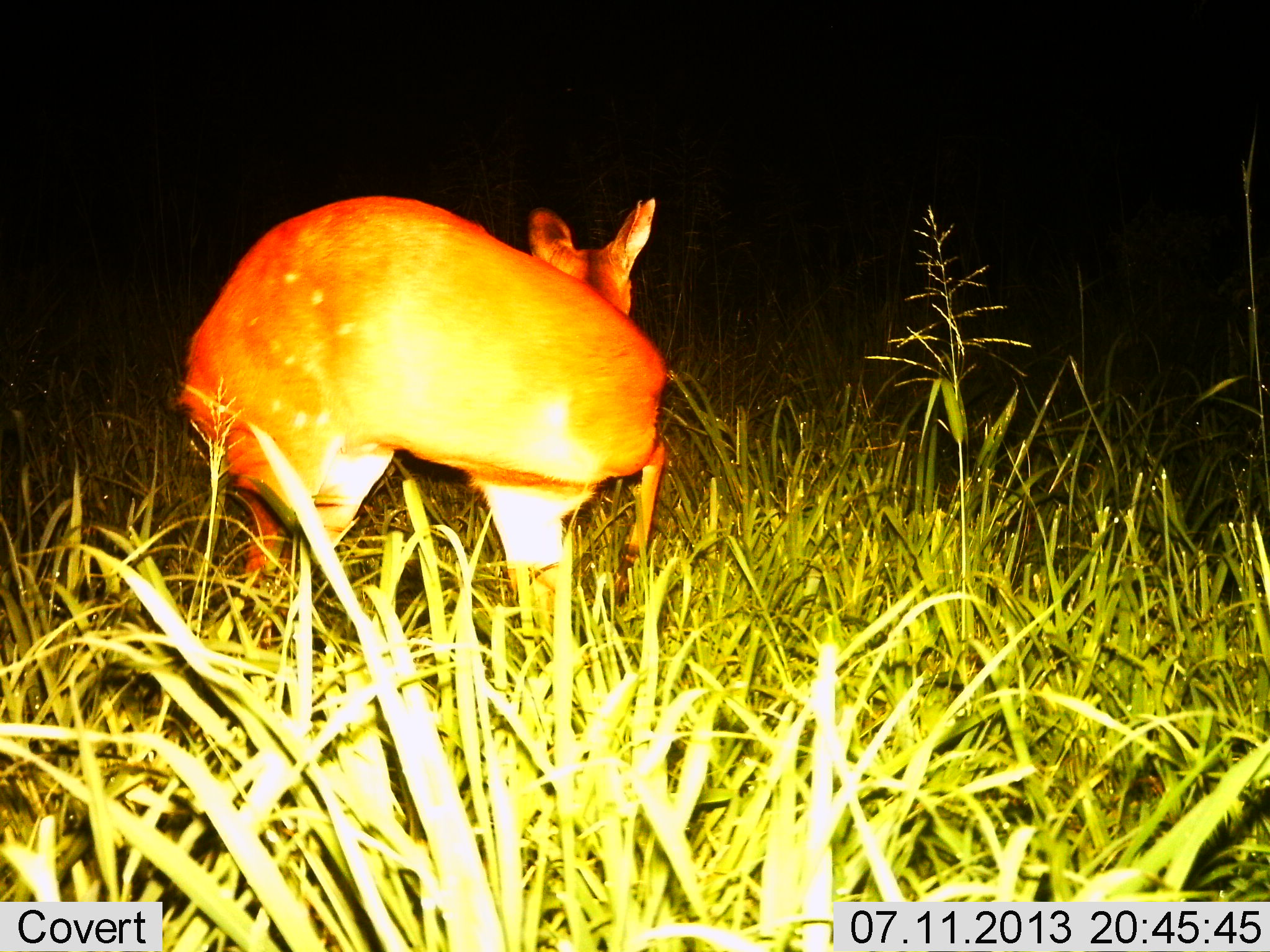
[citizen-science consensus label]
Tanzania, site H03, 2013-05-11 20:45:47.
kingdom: Animalia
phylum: Chordata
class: Mammalia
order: Artiodactyla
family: Bovidae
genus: Tragelaphus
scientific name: Tragelaphus scriptus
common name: bushbuck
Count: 1.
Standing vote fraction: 31%.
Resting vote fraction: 0%.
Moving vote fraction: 69%.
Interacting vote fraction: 0%.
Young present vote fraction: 0%.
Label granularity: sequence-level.